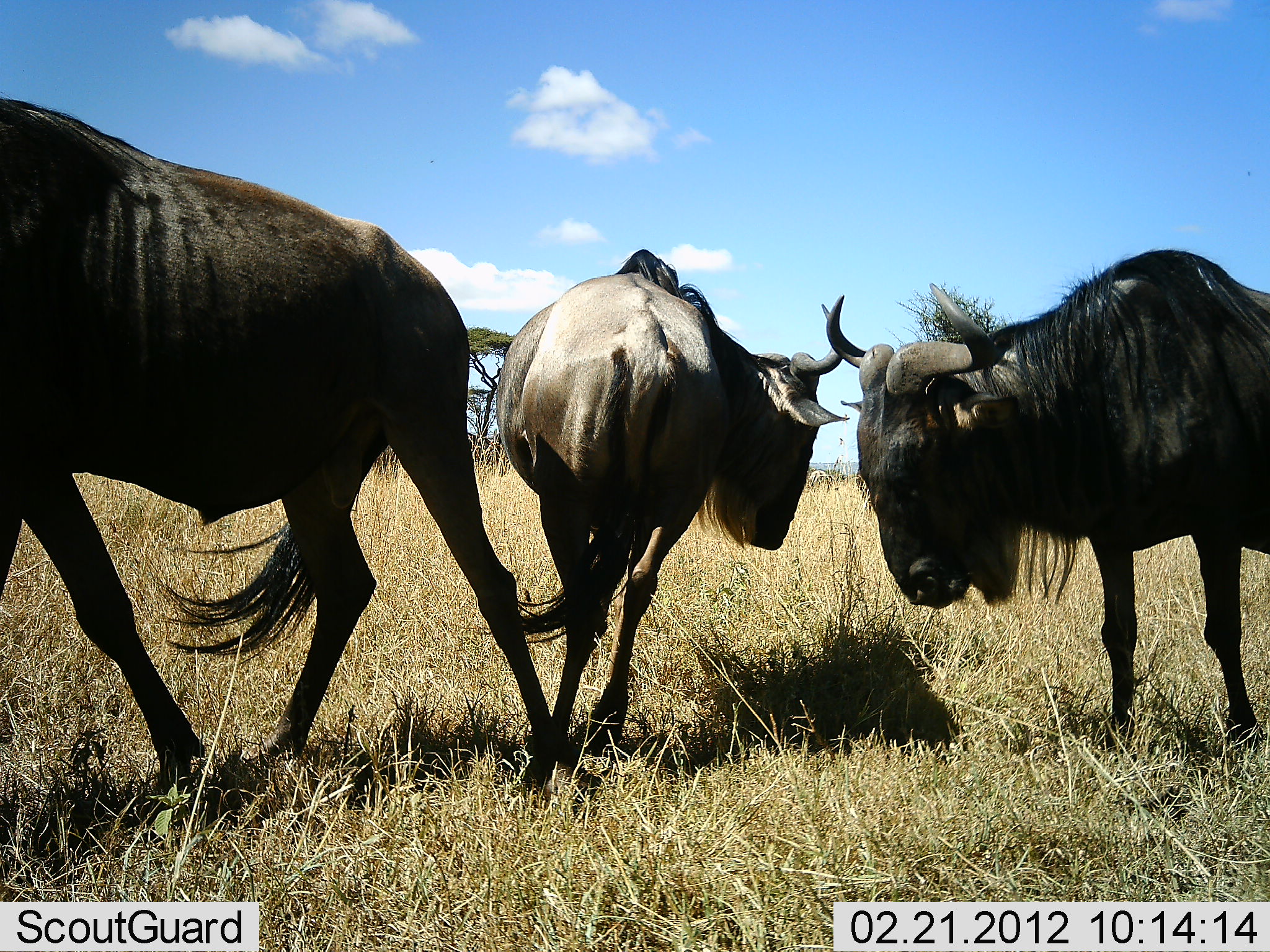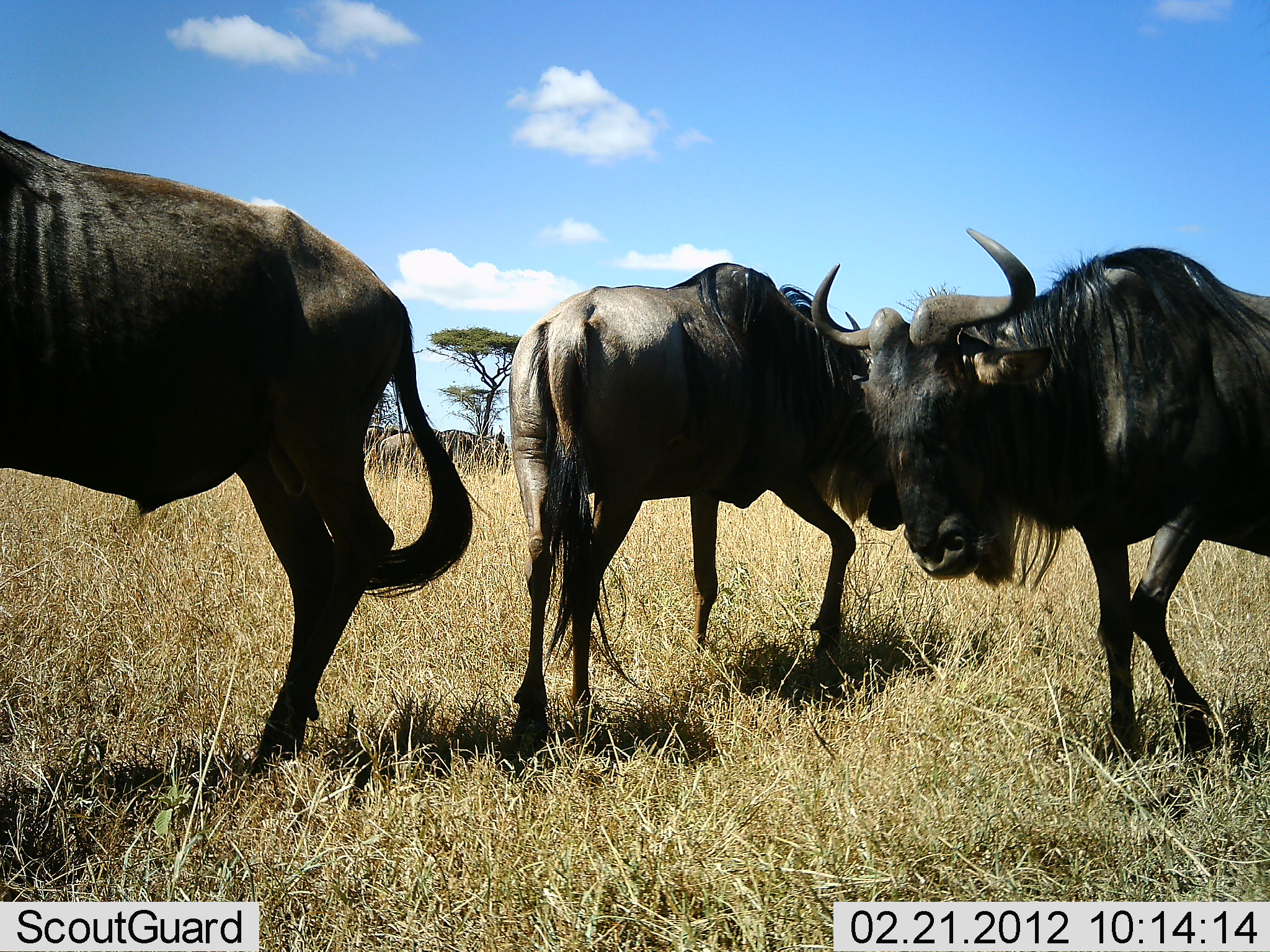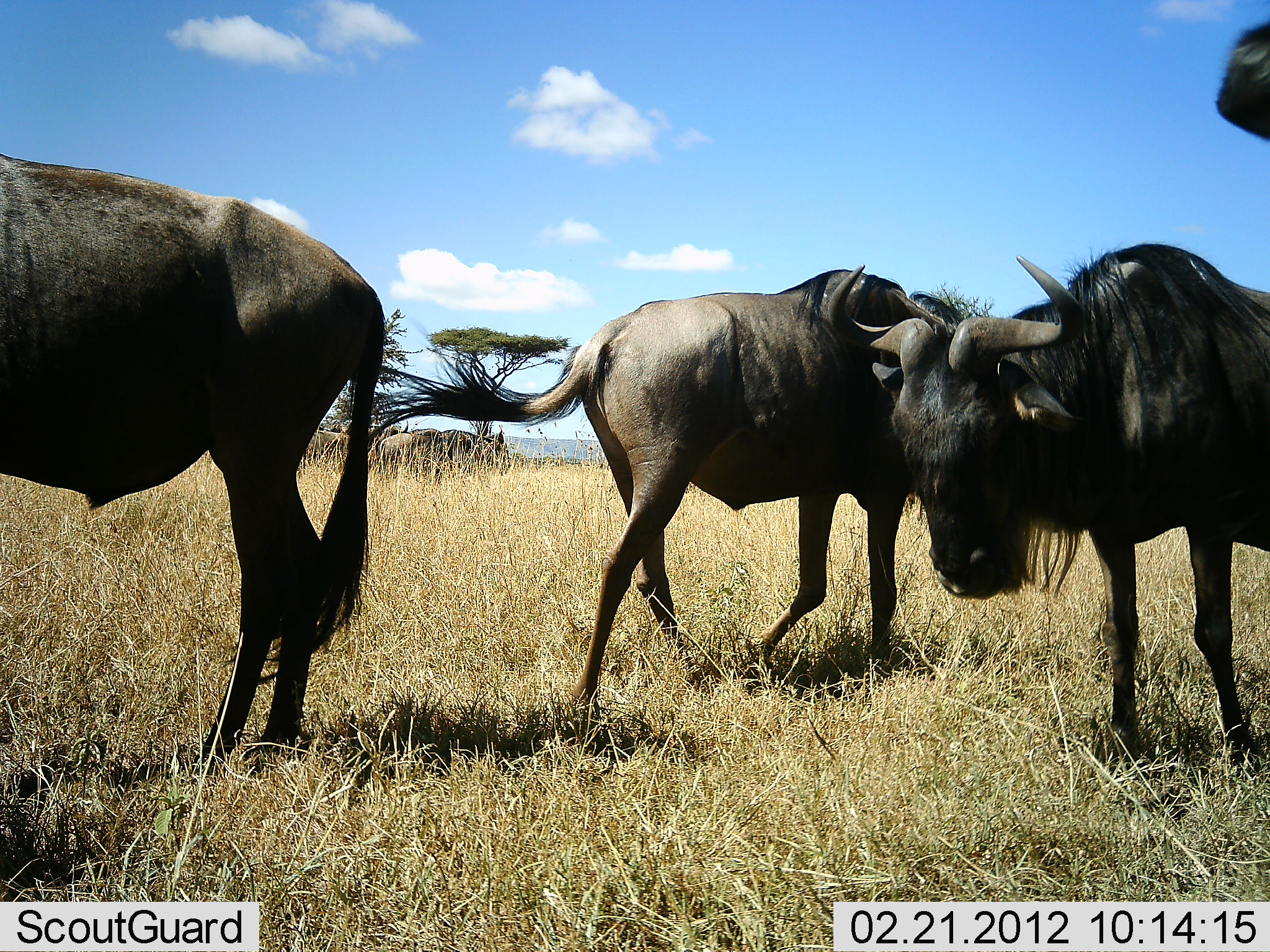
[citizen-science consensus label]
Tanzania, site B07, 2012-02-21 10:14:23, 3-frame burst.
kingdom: Animalia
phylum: Chordata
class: Mammalia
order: Artiodactyla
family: Bovidae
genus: Connochaetes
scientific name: Connochaetes taurinus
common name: blue wildebeest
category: wildebeest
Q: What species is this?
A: Wildebeest (blue wildebeest) (Connochaetes taurinus).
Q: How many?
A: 4.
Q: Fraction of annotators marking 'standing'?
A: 50%.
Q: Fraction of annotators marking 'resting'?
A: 11%.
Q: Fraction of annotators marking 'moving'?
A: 83%.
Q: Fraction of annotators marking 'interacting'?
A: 17%.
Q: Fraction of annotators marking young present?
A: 0%.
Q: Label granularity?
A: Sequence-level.